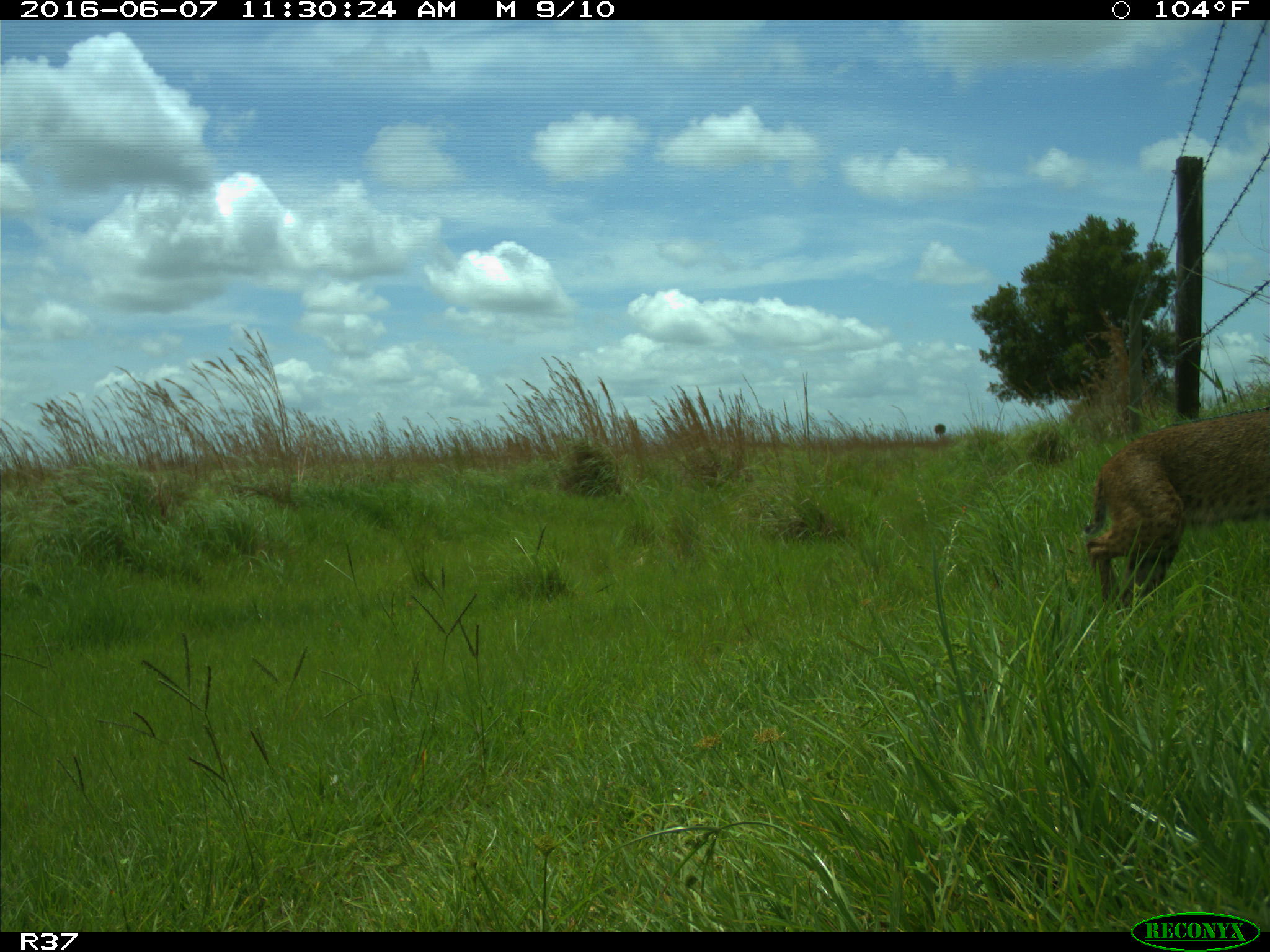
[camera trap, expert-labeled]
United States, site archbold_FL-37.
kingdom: Animalia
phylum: Chordata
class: Mammalia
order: Carnivora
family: Felidae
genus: Lynx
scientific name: Lynx rufus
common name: bobcat